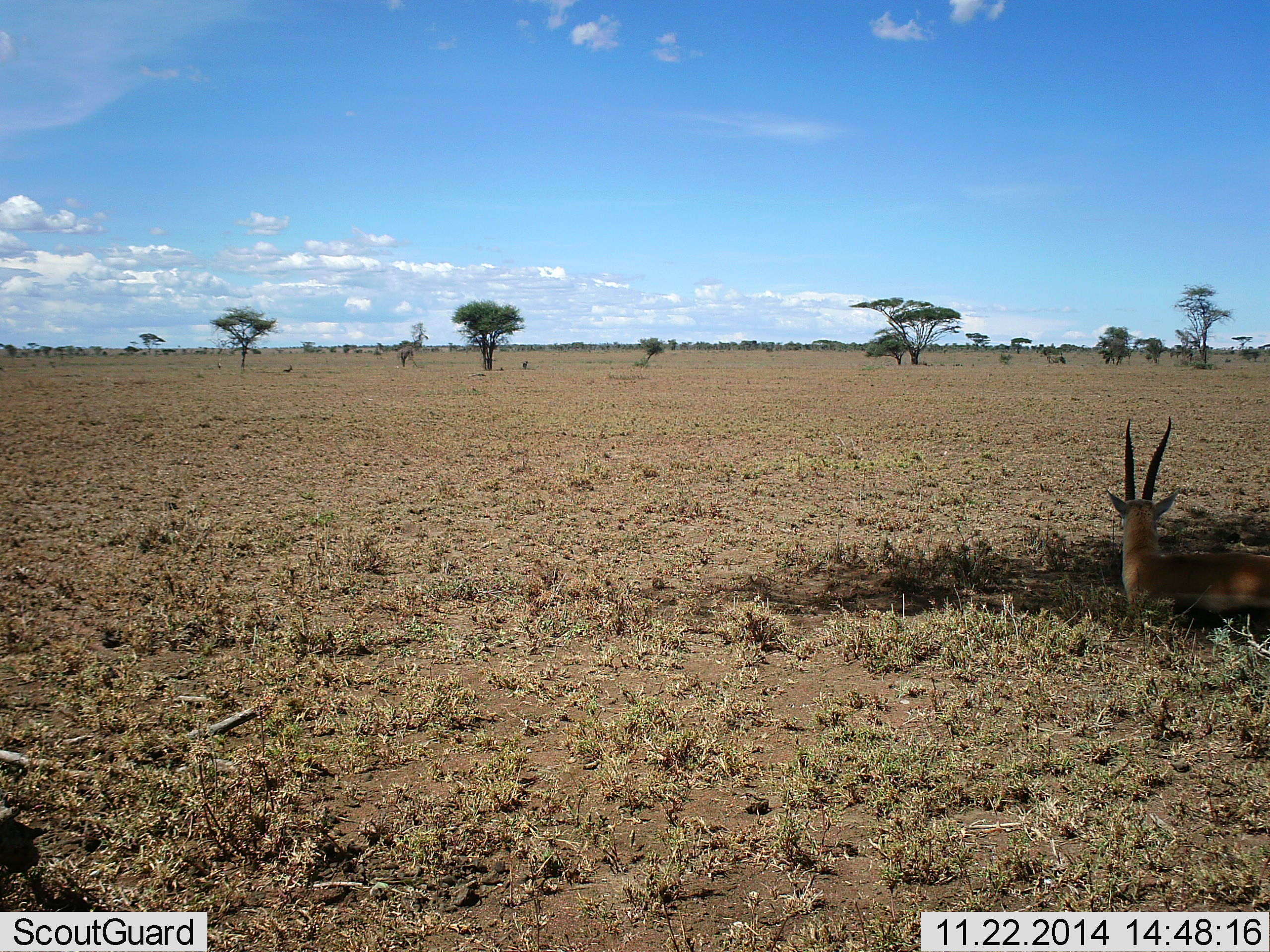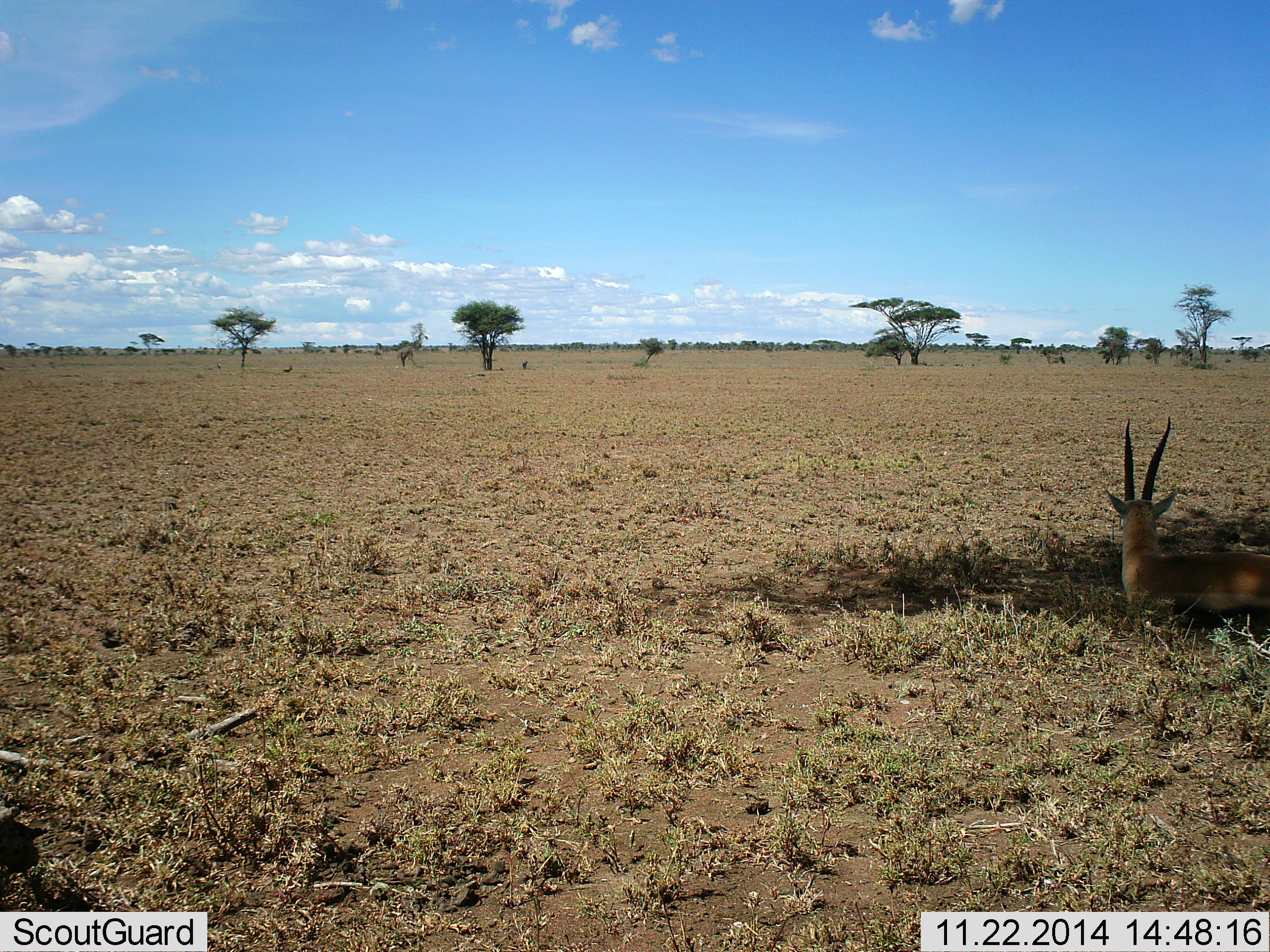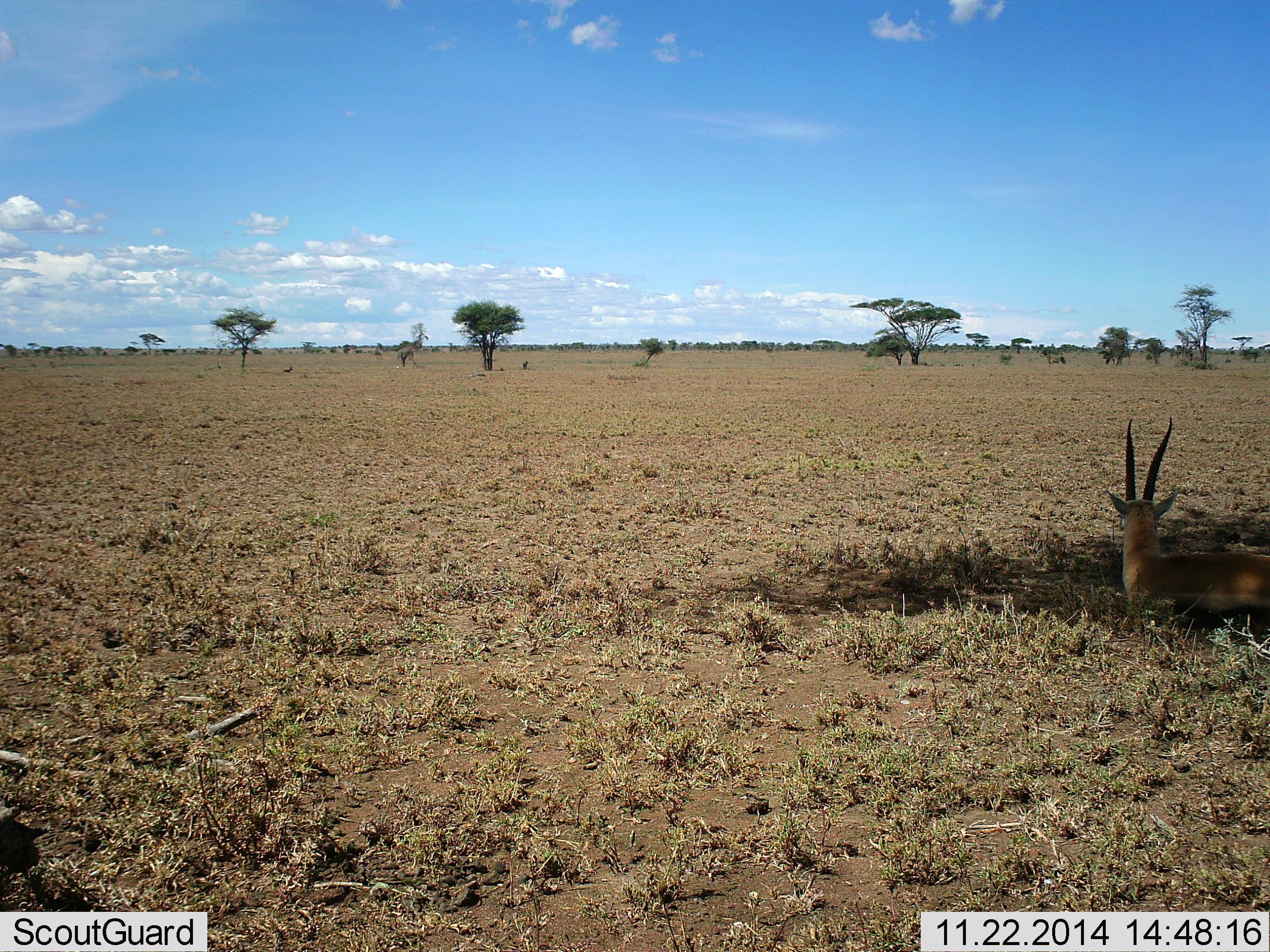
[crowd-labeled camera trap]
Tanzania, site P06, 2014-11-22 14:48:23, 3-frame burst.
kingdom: Animalia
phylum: Chordata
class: Mammalia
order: Artiodactyla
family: Bovidae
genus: Nanger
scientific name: Nanger granti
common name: grant's gazelle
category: gazellegrants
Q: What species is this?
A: Gazellegrants (grant's gazelle) (Nanger granti).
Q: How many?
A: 1.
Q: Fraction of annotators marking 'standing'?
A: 0%.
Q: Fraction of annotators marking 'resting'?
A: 100%.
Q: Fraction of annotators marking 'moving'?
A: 0%.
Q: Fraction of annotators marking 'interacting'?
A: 0%.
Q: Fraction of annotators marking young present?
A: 0%.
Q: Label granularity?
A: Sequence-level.